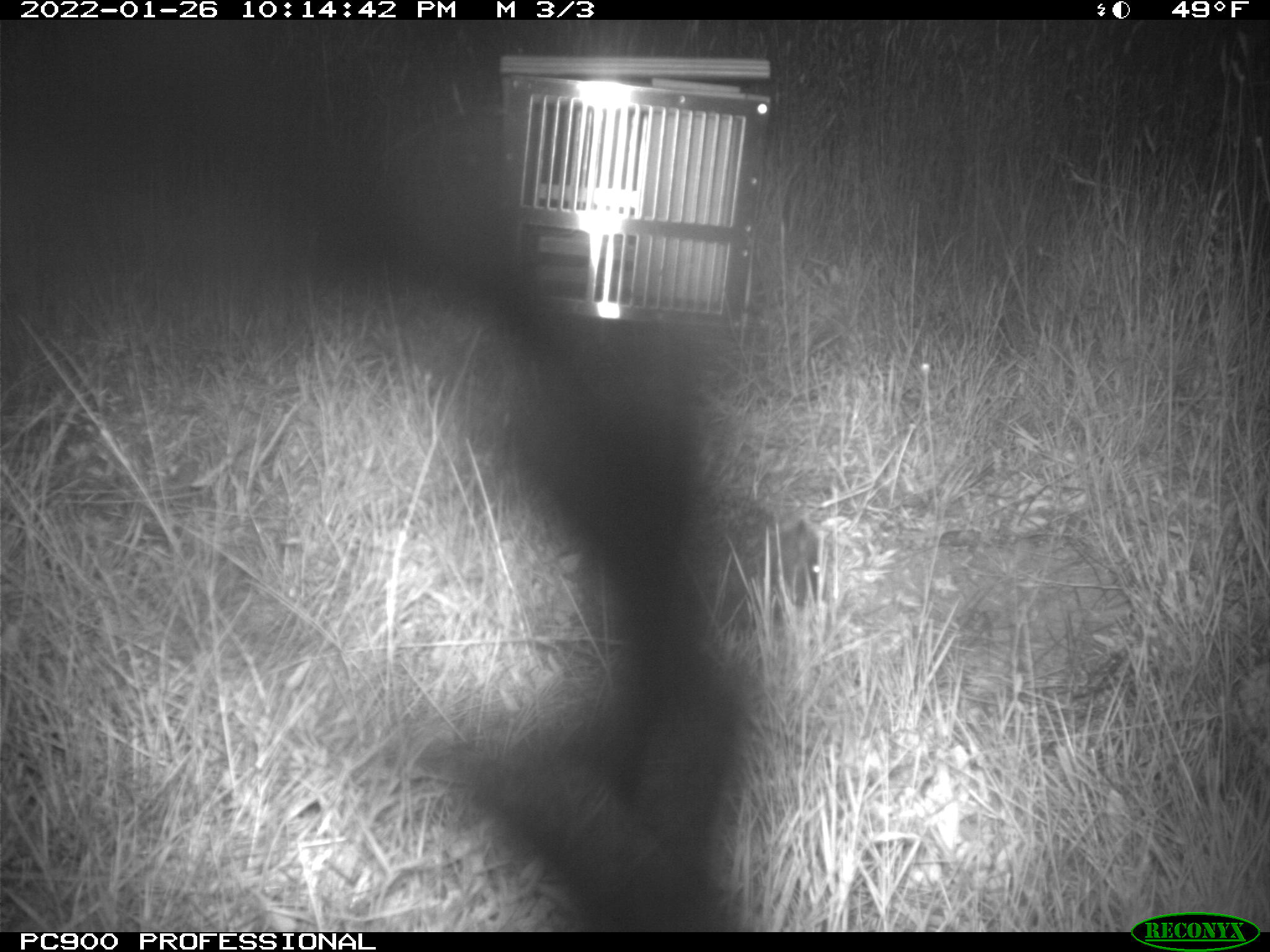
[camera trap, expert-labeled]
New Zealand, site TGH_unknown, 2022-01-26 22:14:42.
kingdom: Animalia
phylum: Chordata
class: Mammalia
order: Eulipotyphla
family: Erinaceidae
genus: Erinaceus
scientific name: Erinaceus europaeus europaeus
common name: european hedgehog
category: hedgehog